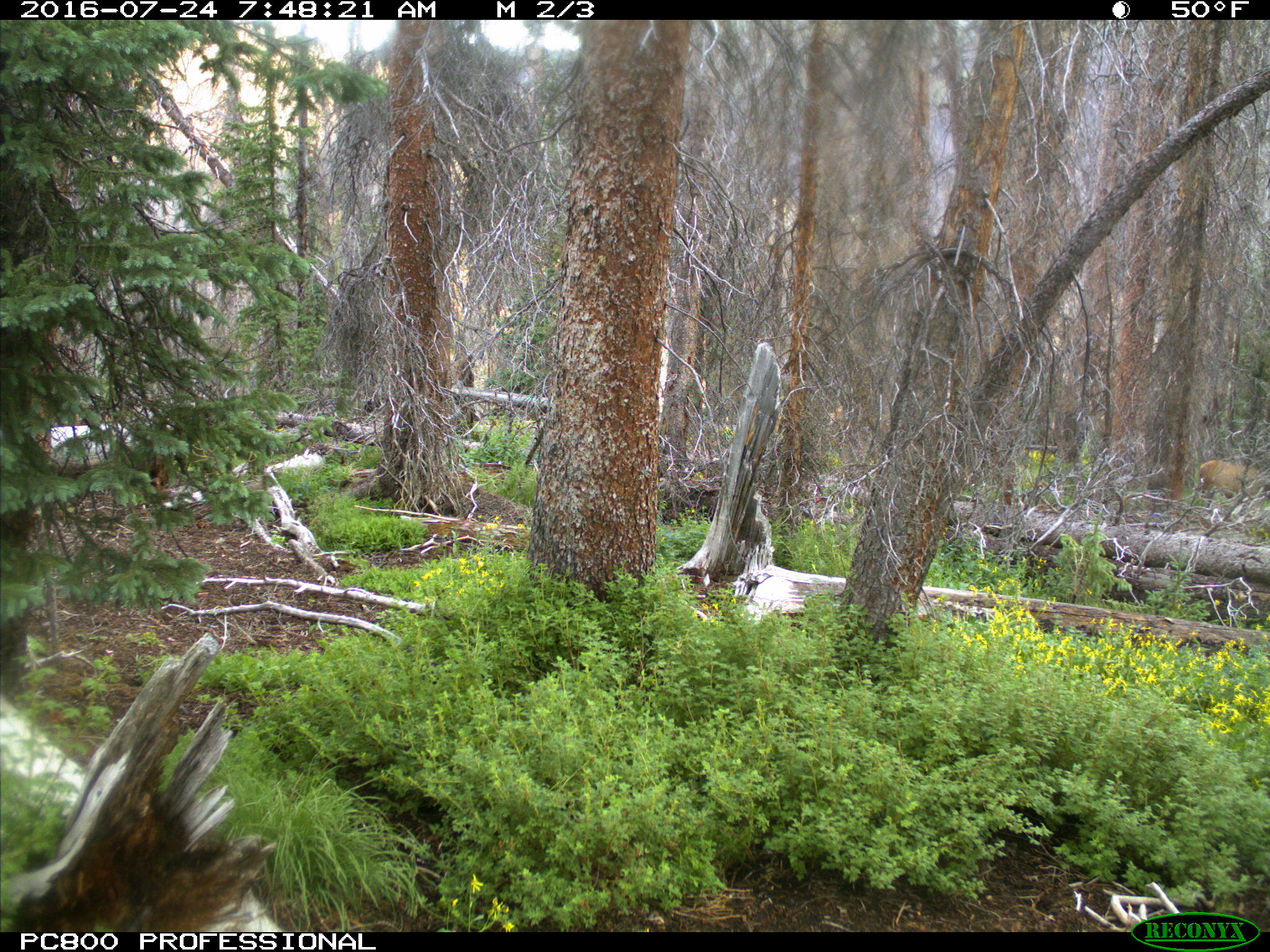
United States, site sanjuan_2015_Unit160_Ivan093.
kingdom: Animalia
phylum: Chordata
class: Mammalia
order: Artiodactyla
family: Cervidae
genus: Cervus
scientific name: Cervus elaphus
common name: red deer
Cervus elaphus (red deer).